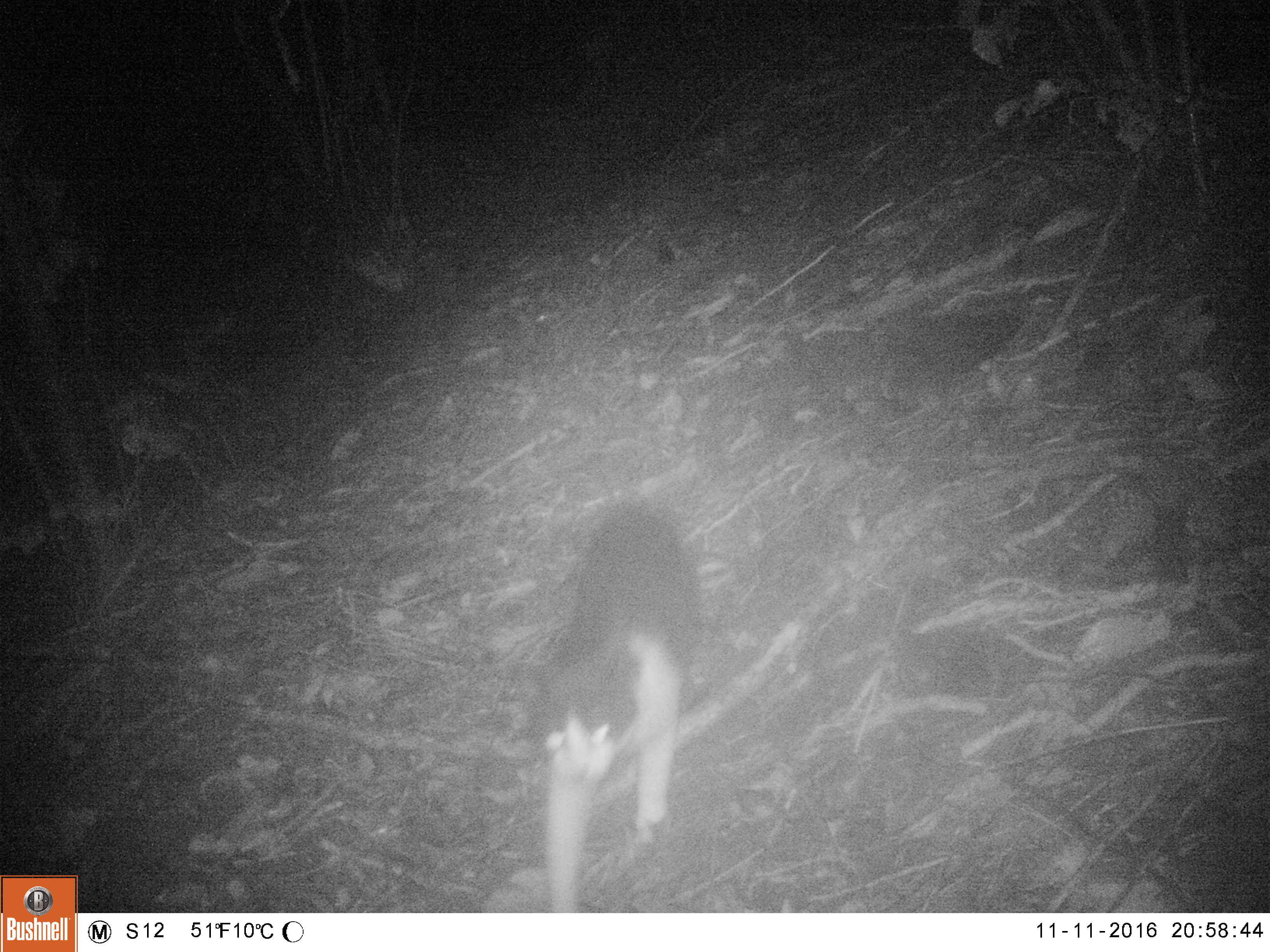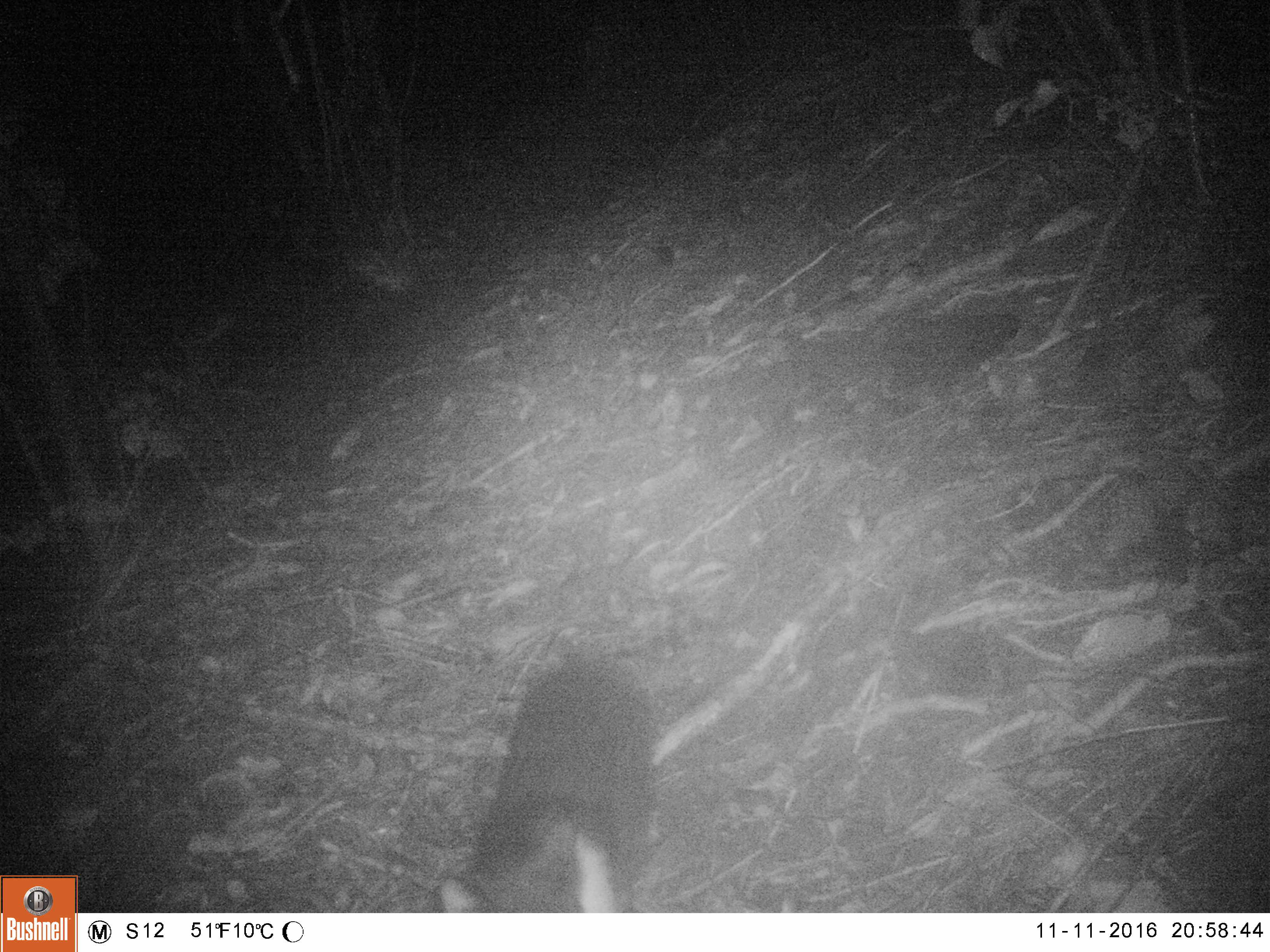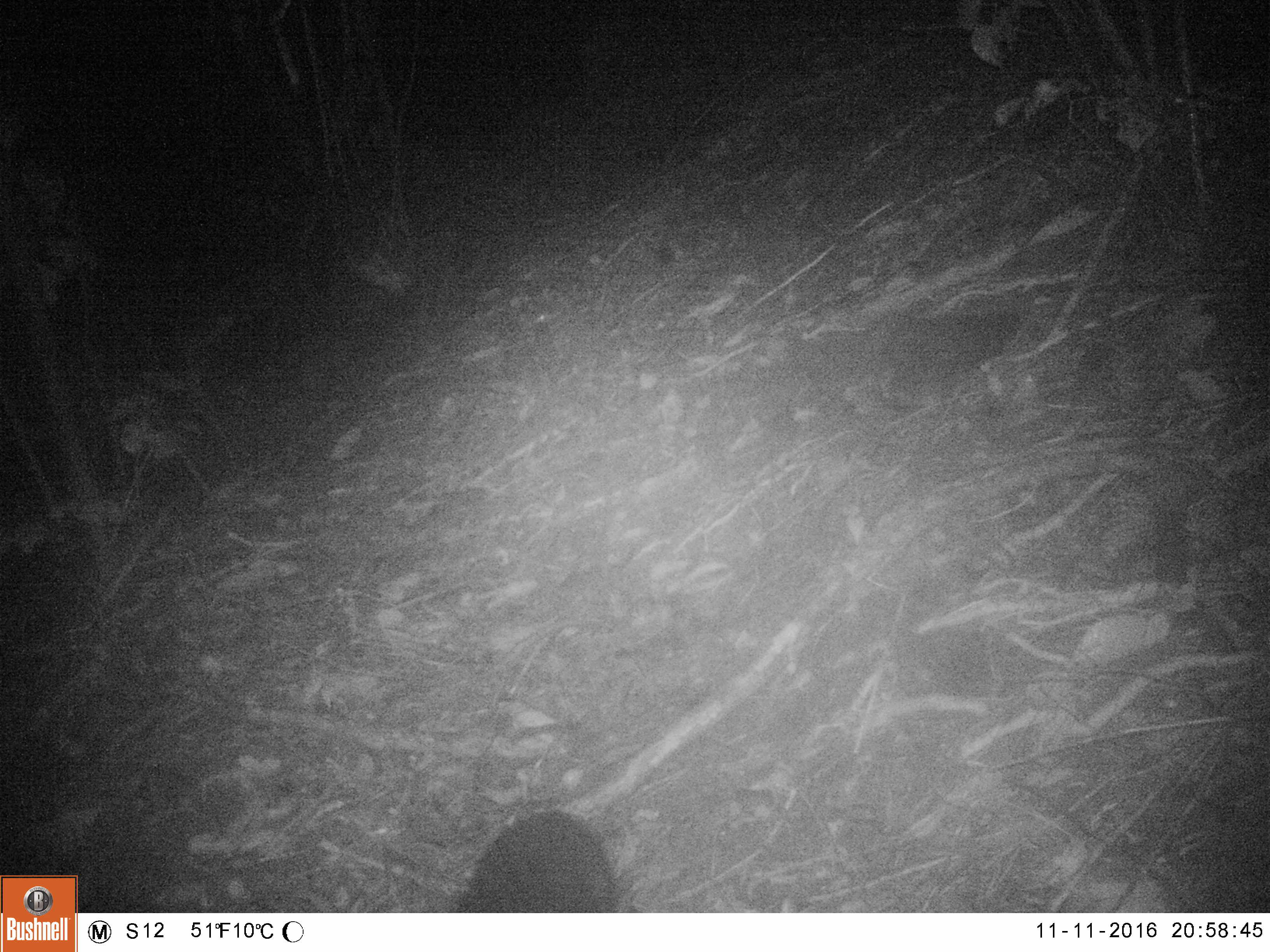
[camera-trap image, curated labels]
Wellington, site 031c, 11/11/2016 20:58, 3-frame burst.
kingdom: Animalia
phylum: Chordata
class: Mammalia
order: Carnivora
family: Felidae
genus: Felis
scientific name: Felis catus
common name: cat